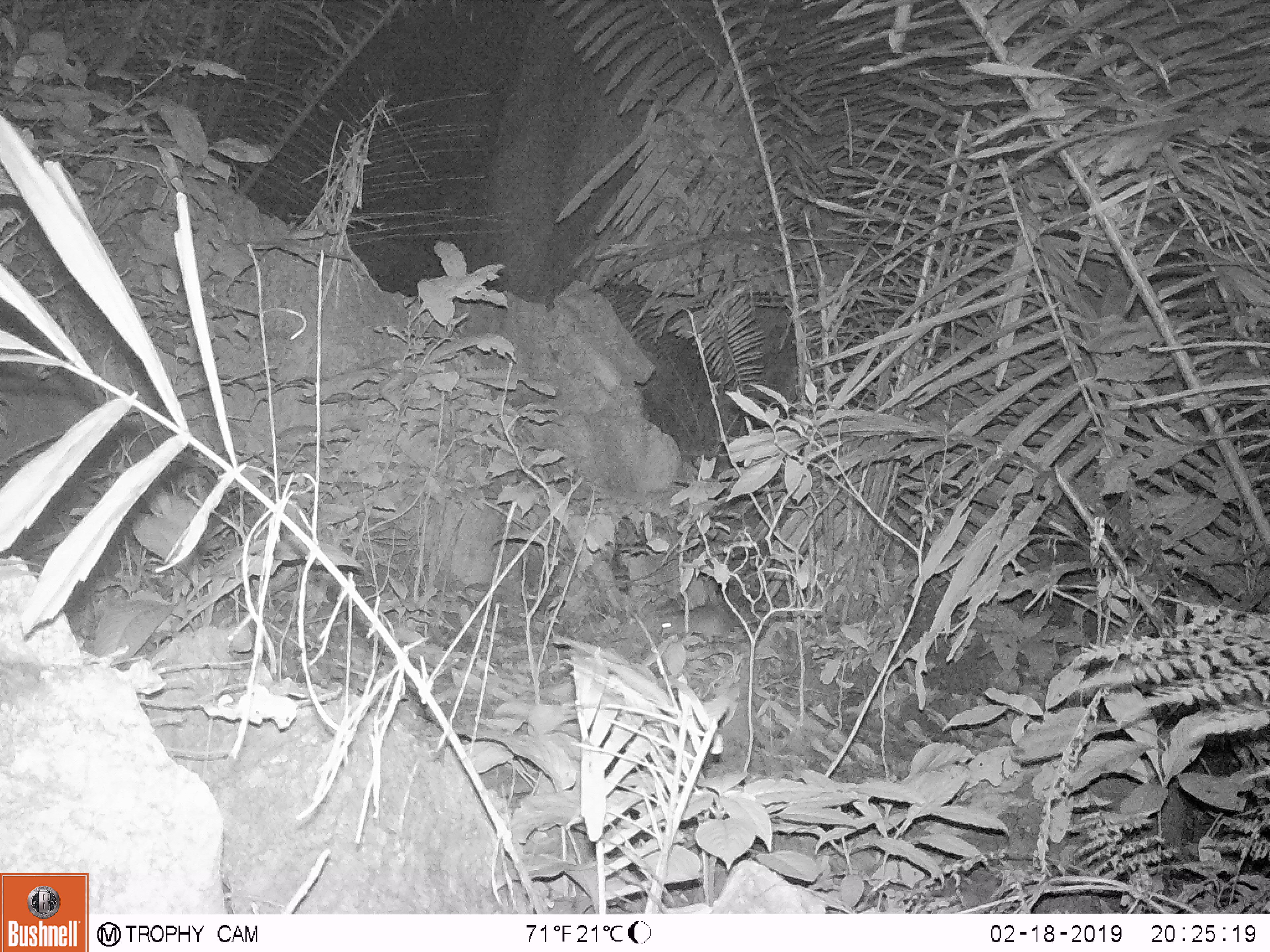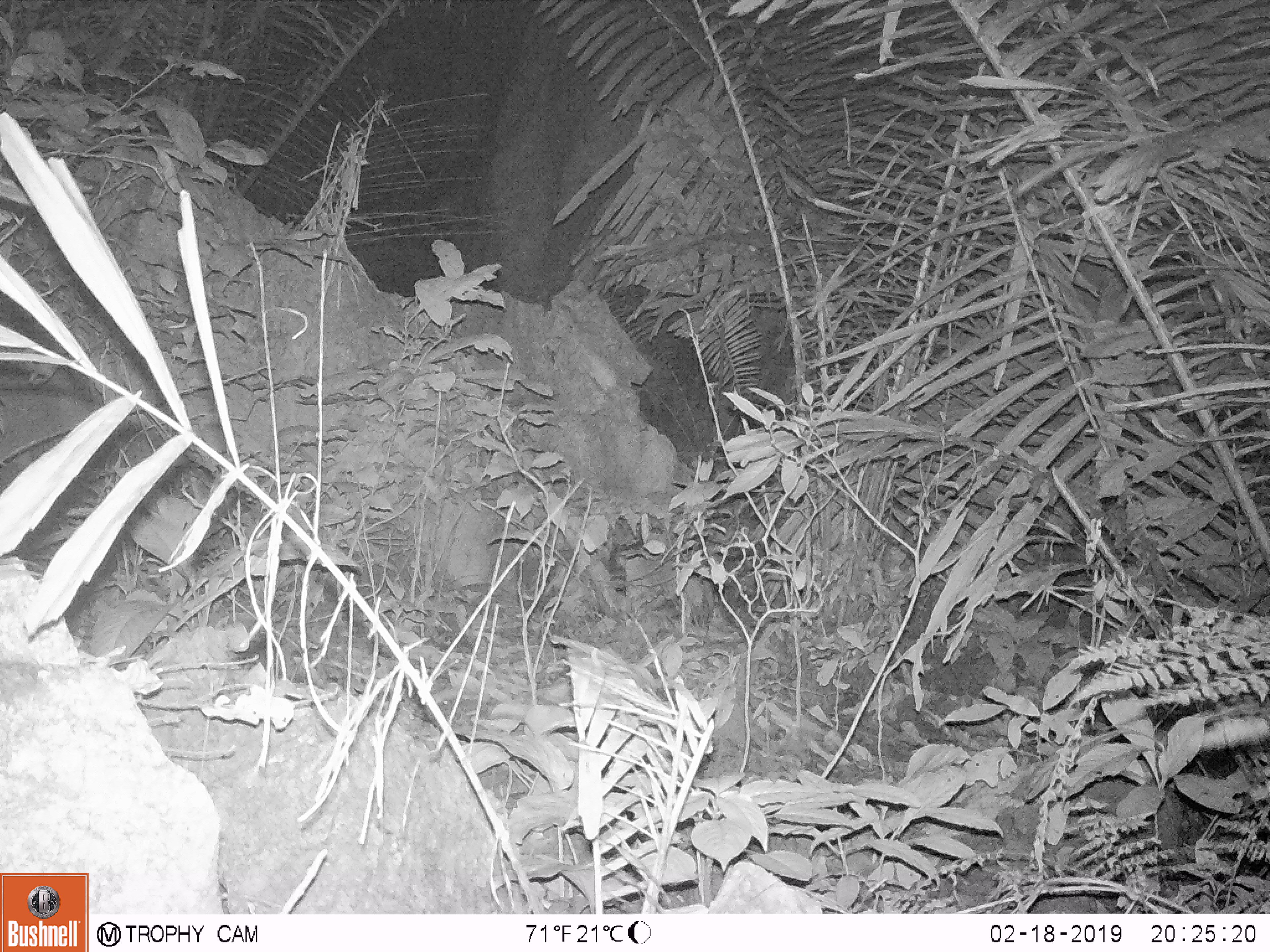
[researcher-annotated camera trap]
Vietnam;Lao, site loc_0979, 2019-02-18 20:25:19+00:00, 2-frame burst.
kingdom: Animalia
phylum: Chordata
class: Mammalia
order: Rodentia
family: Muridae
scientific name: Muridae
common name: old-world mice and rats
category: unidentified murid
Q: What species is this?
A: Unidentified murid (old-world mice and rats) (Muridae).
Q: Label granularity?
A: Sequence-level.